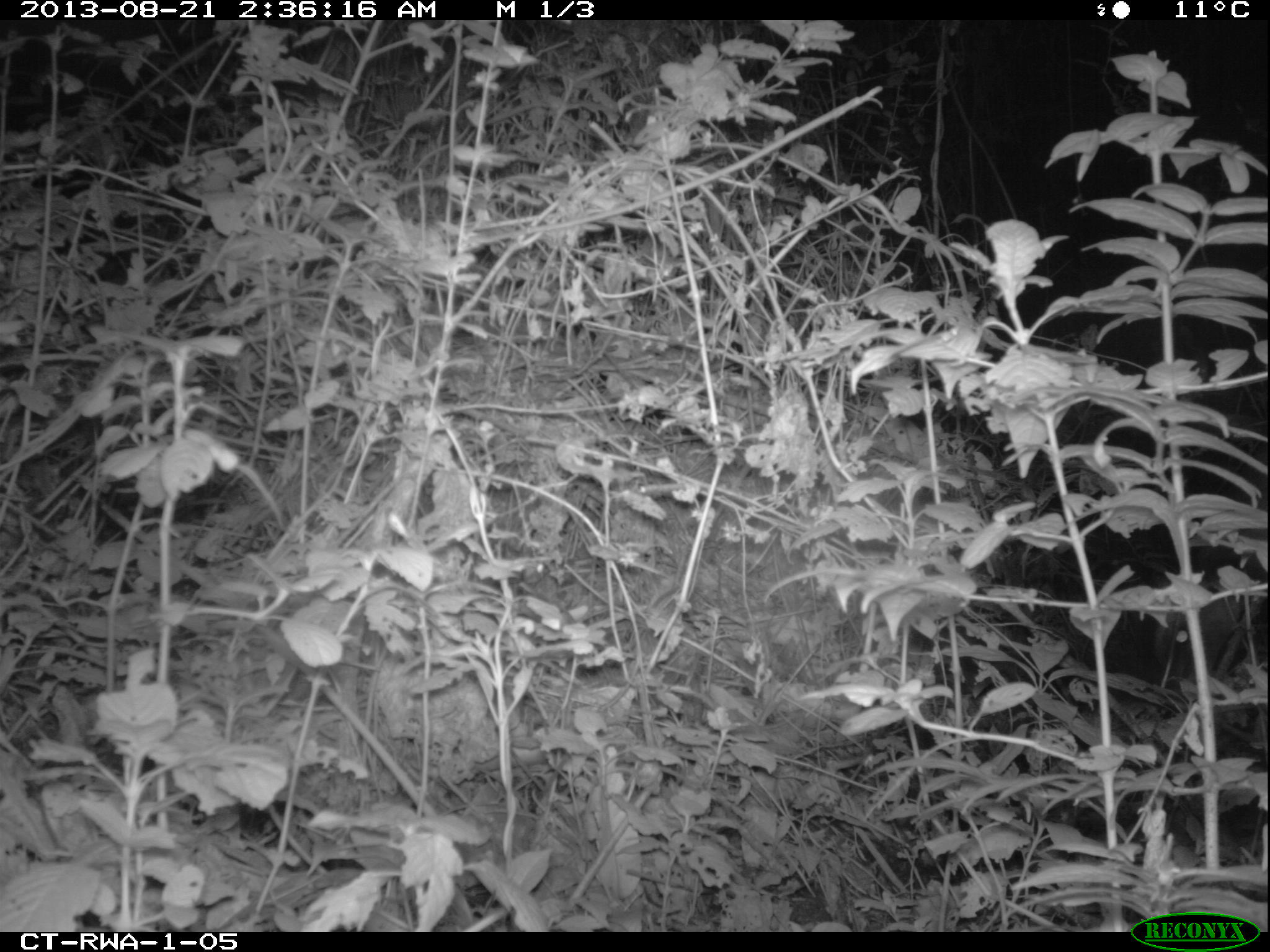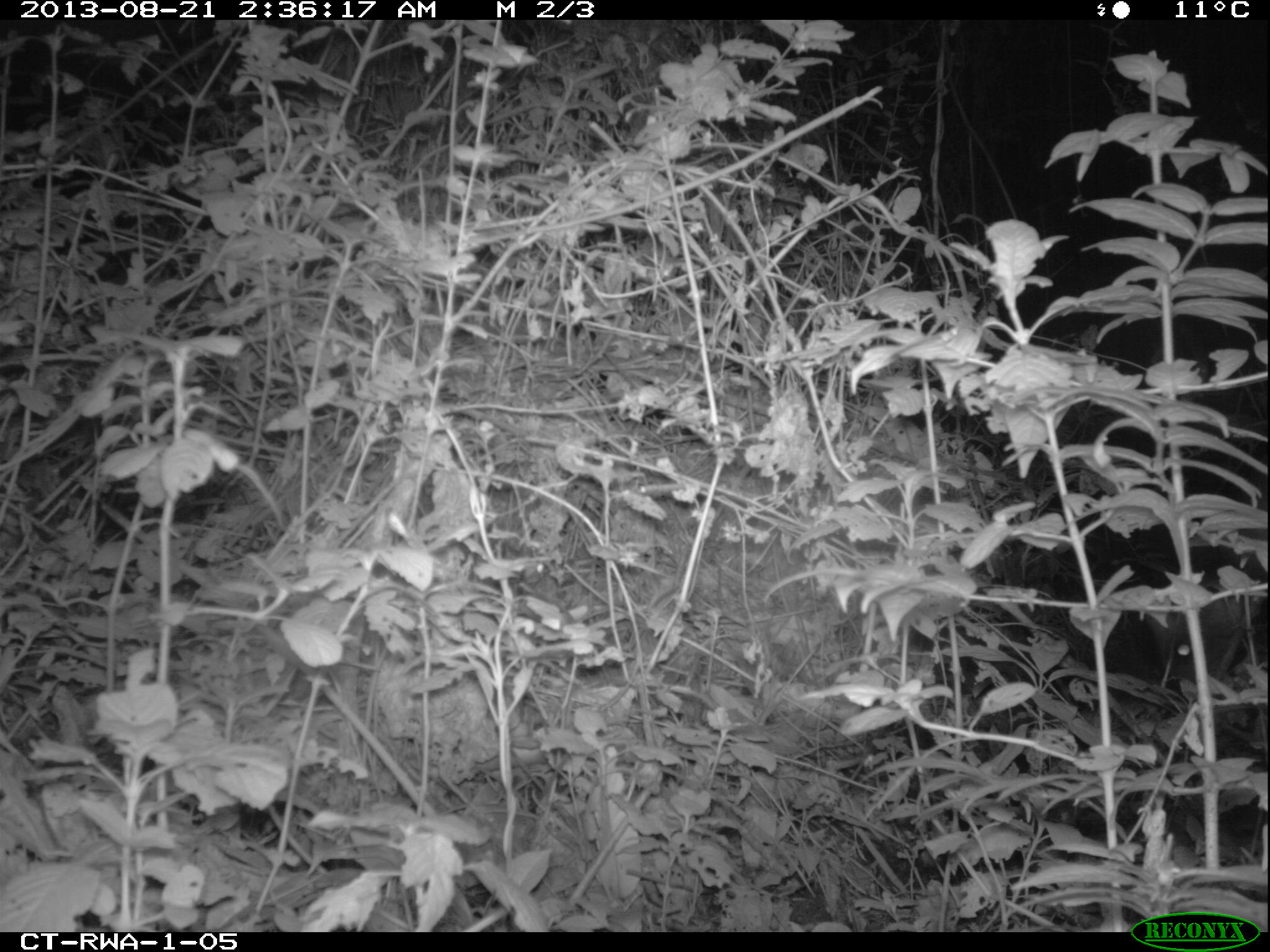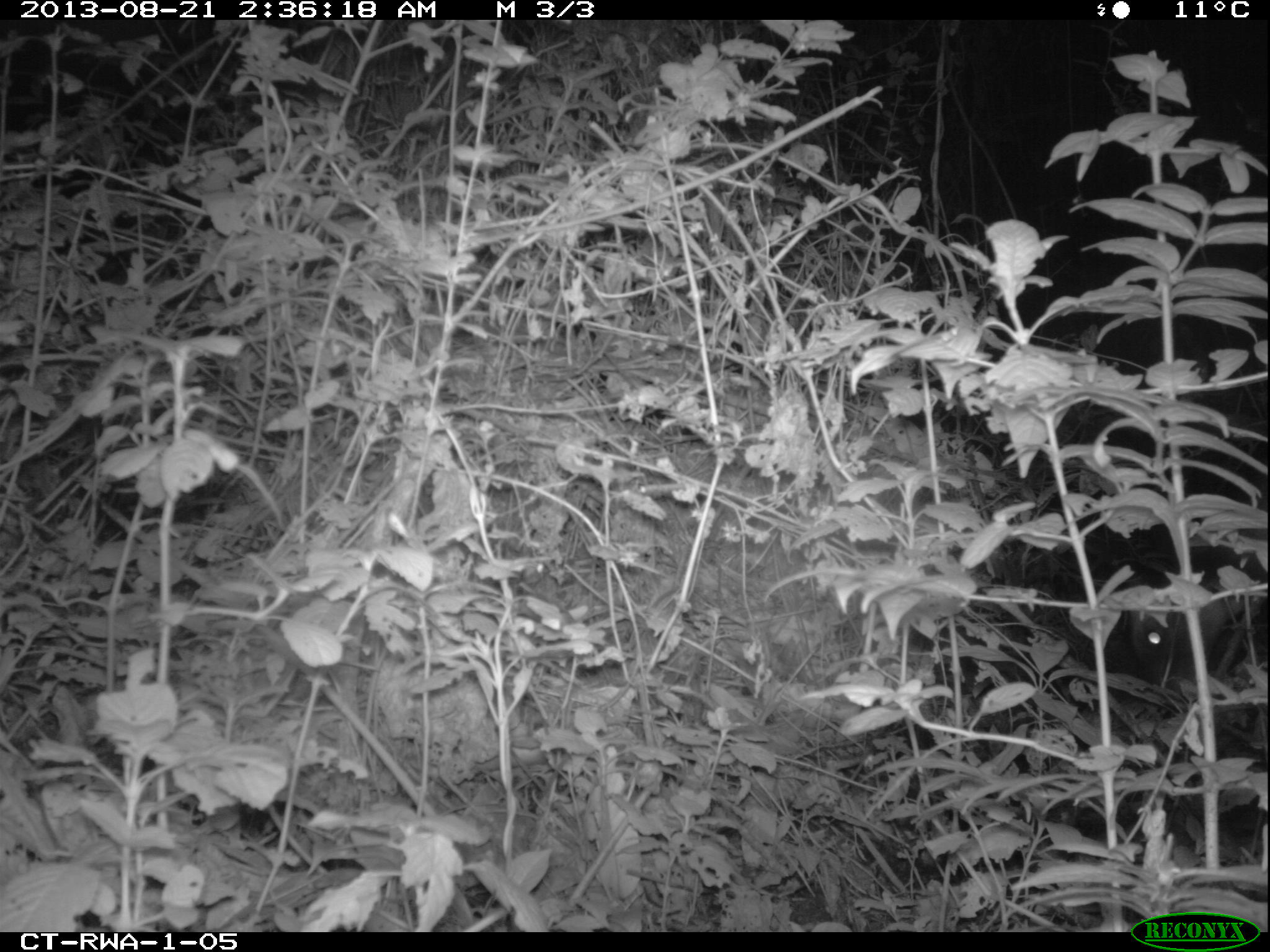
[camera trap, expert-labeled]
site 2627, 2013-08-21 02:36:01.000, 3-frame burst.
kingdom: Animalia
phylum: Chordata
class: Mammalia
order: Artiodactyla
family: Bovidae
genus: Cephalophus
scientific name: Cephalophus nigrifrons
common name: black-fronted duiker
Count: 1.